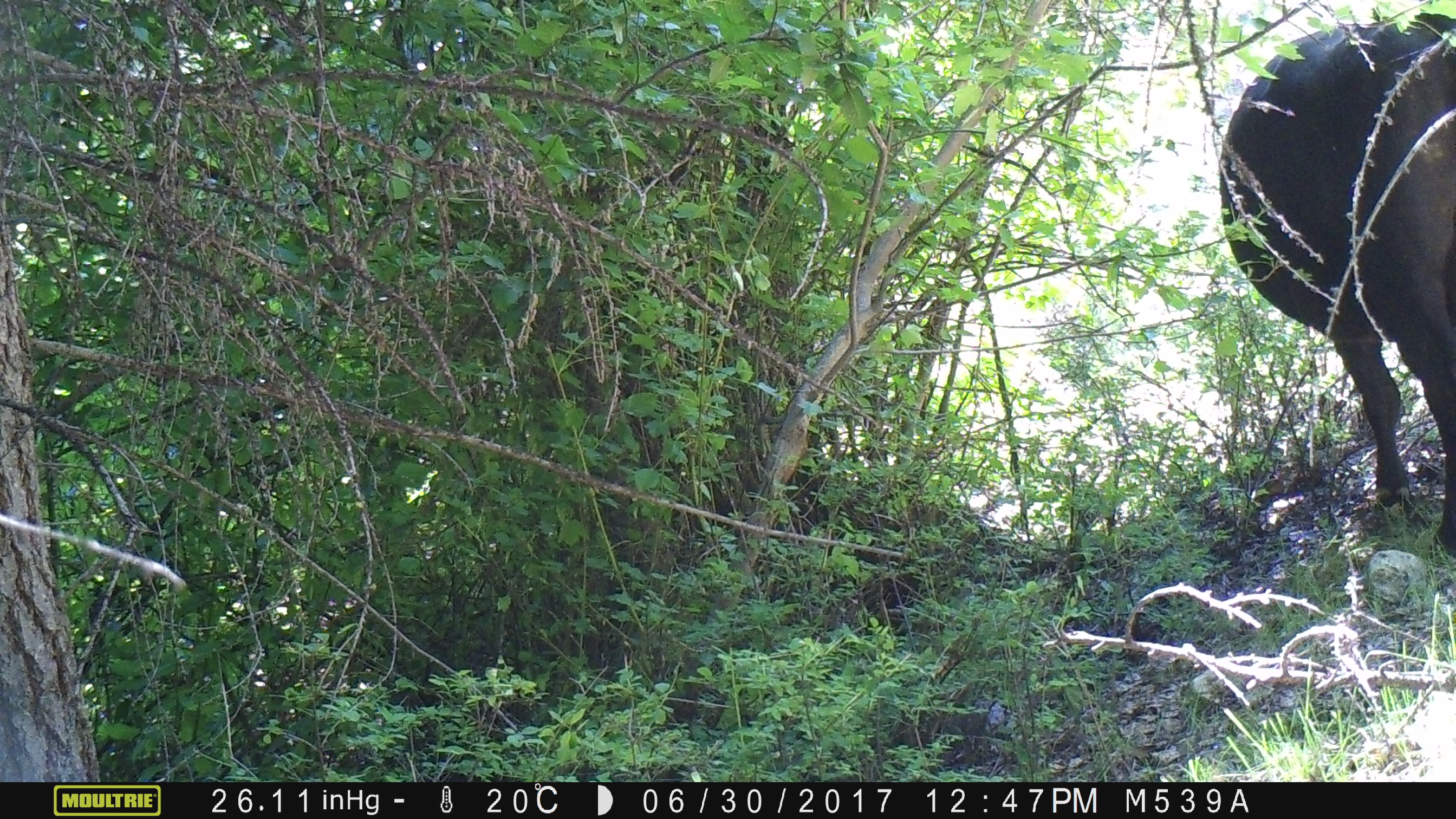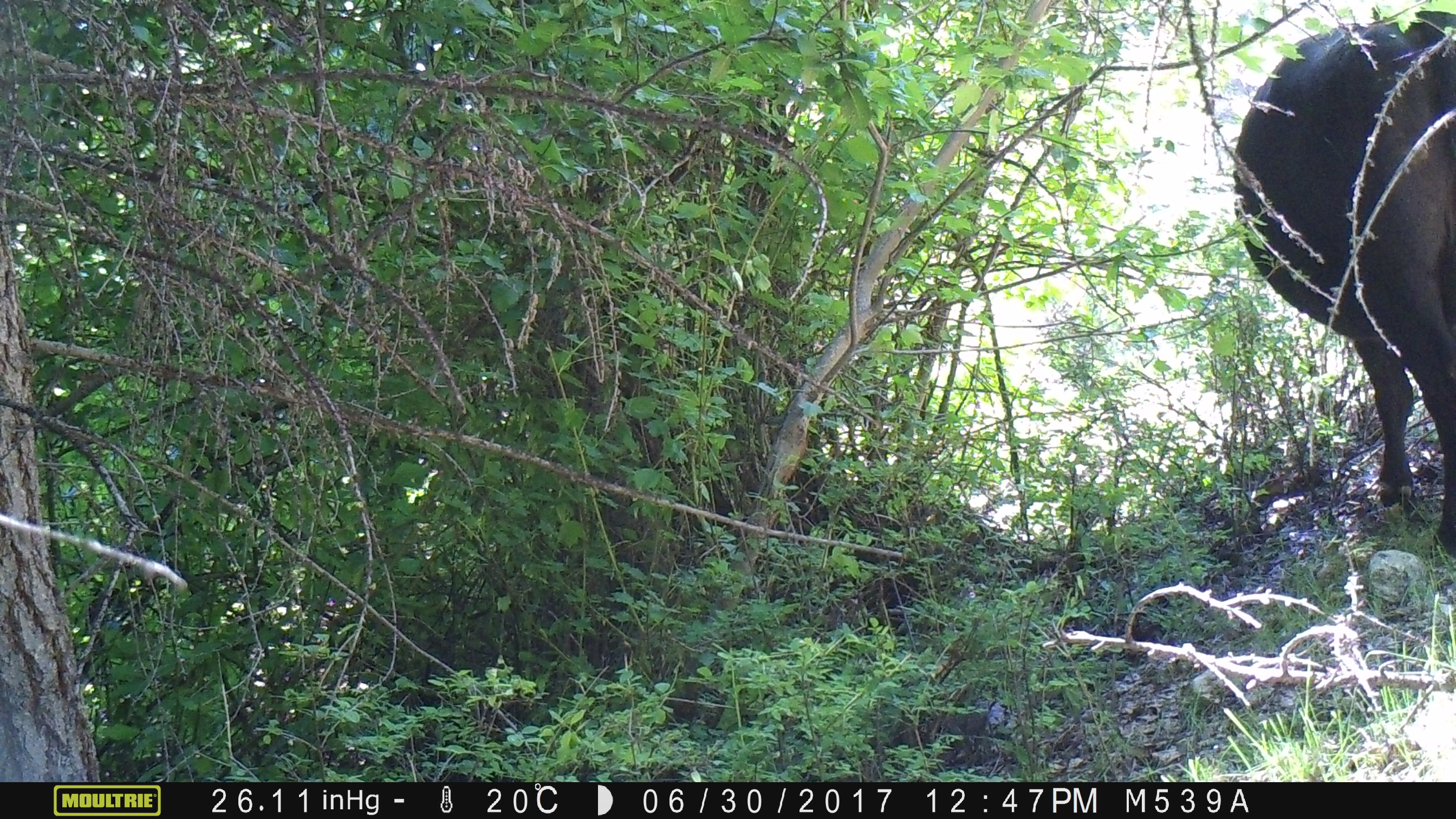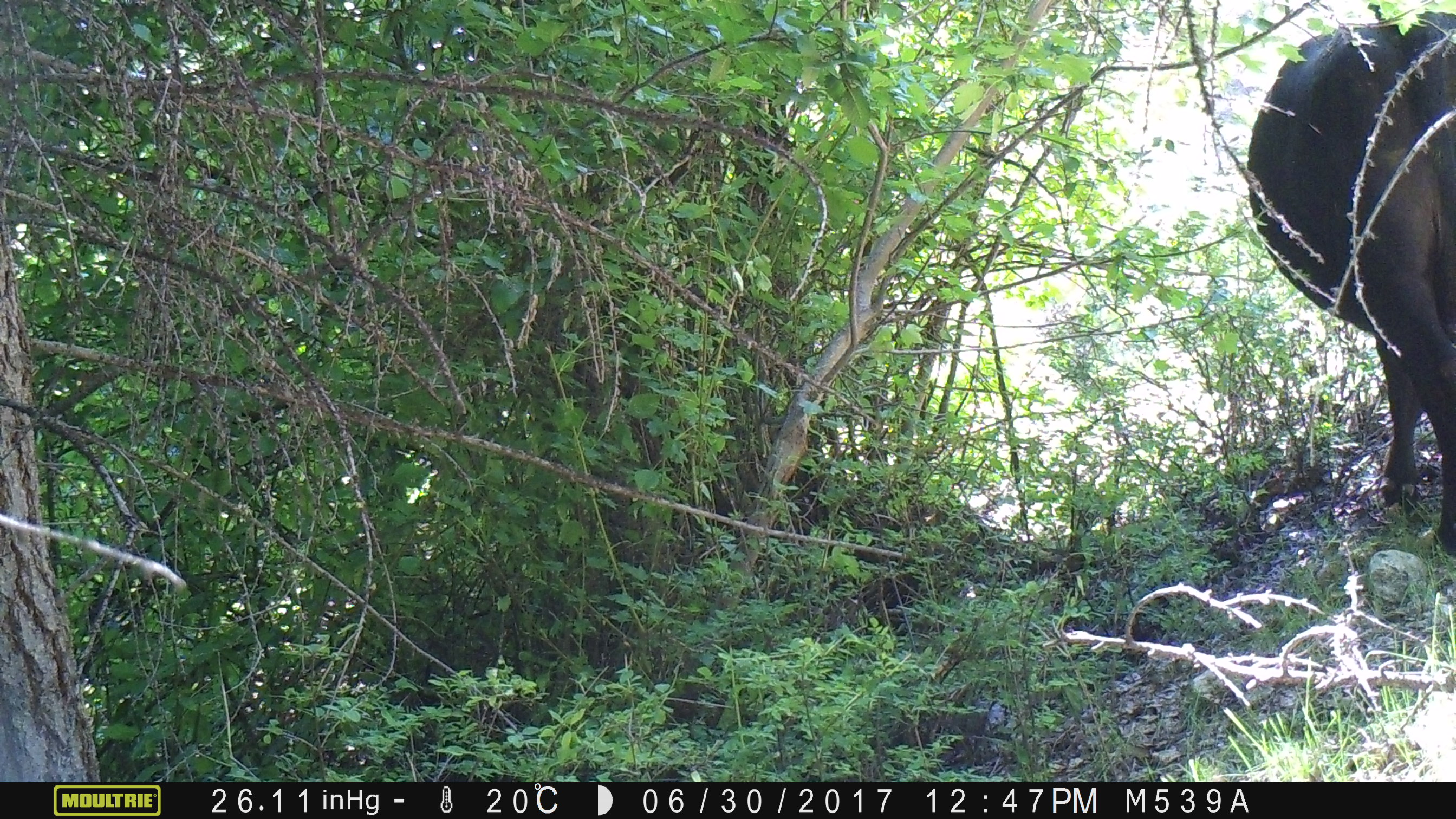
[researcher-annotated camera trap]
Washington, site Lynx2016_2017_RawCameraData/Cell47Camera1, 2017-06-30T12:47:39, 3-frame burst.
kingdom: Animalia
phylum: Chordata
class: Mammalia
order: Artiodactyla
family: Bovidae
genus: Bos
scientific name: Bos taurus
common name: domestic cattle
Domestic cattle (Bos taurus). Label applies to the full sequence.